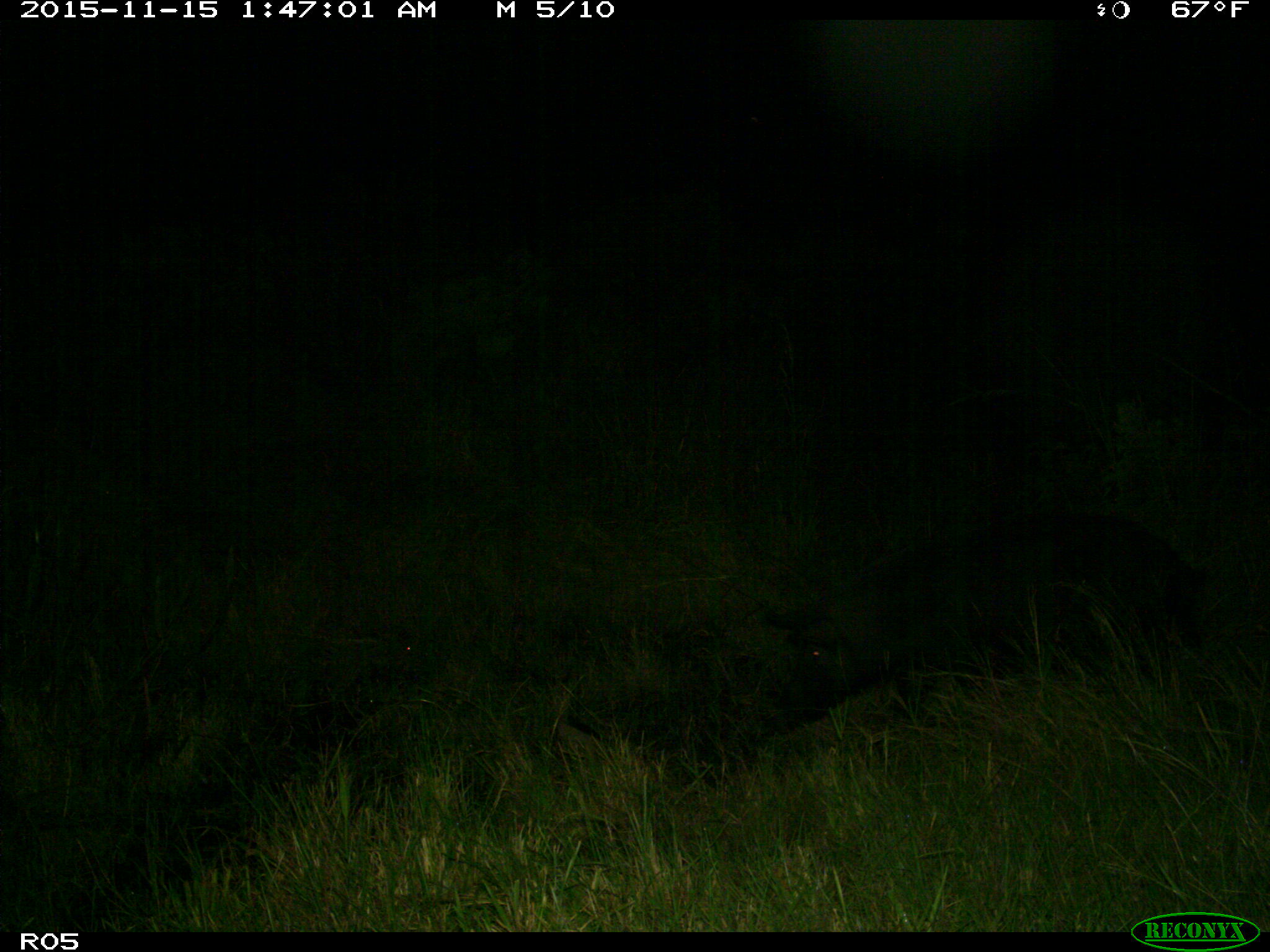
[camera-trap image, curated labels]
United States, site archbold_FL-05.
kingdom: Animalia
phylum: Chordata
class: Mammalia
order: Artiodactyla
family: Suidae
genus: Sus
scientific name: Sus scrofa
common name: wild boar